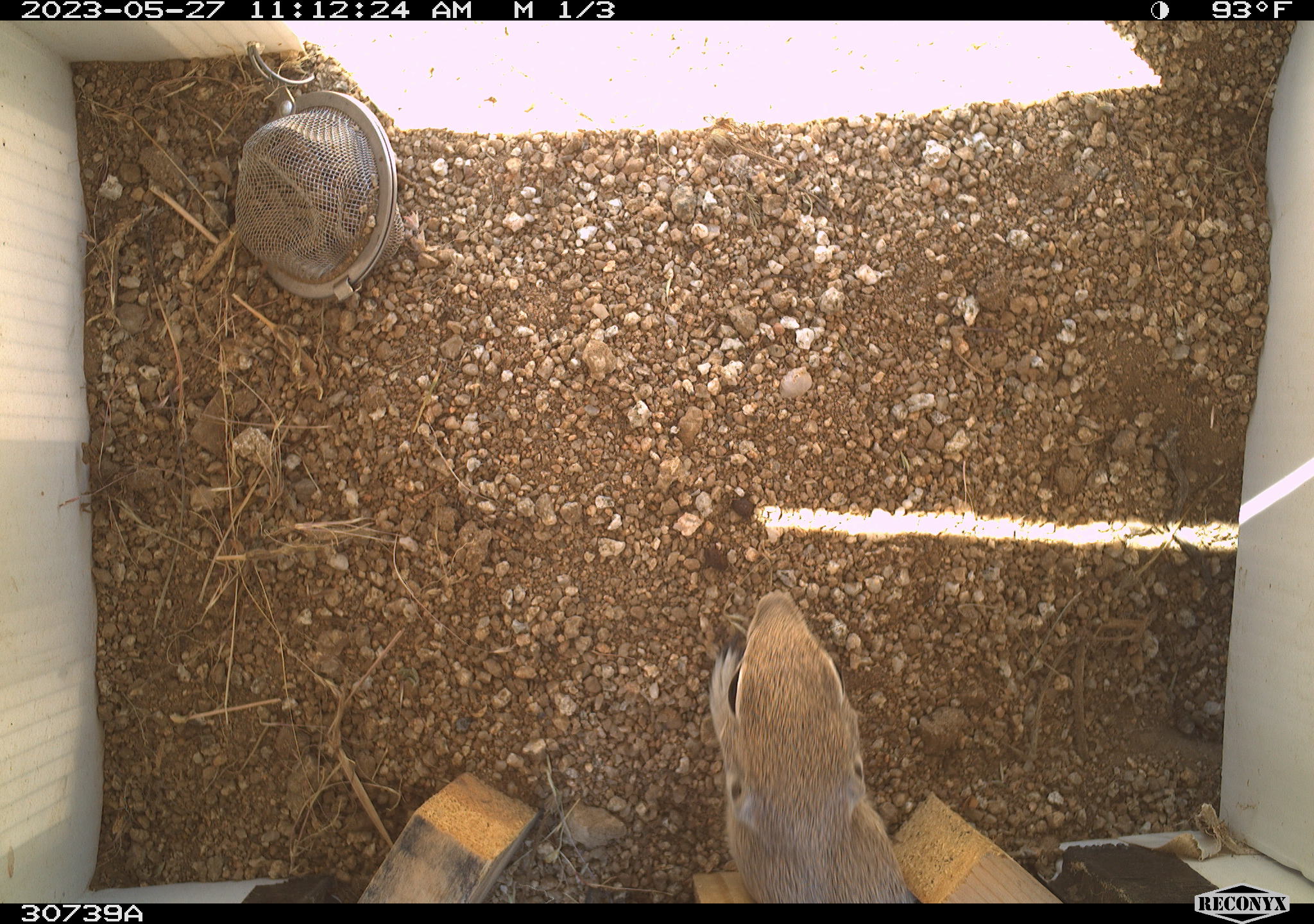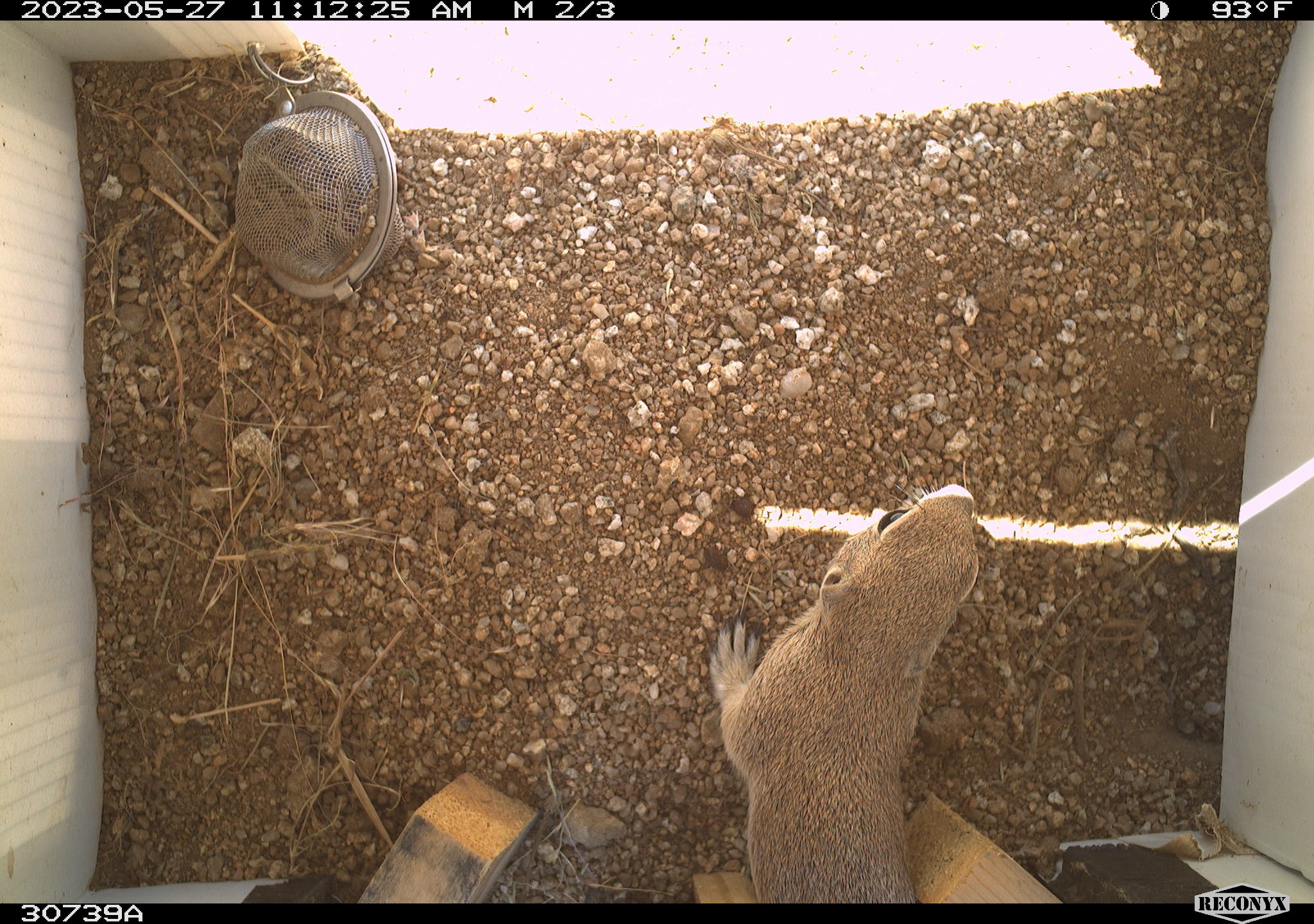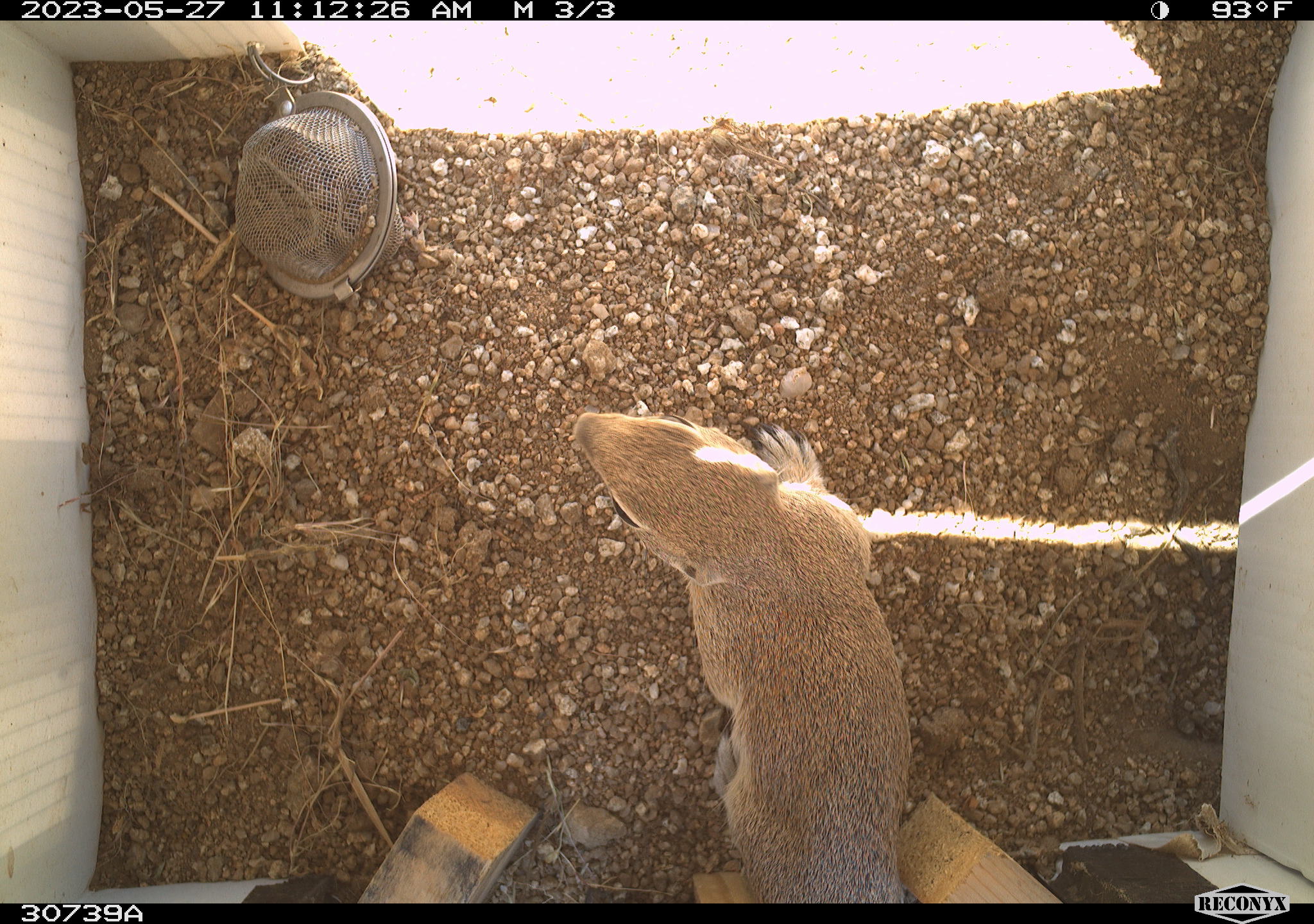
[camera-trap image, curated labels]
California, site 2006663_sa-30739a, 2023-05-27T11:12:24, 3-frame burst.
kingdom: Animalia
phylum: Chordata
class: Mammalia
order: Rodentia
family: Sciuridae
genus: Ammospermophilus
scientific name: Ammospermophilus leucurus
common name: white-tailed antelope squirrel